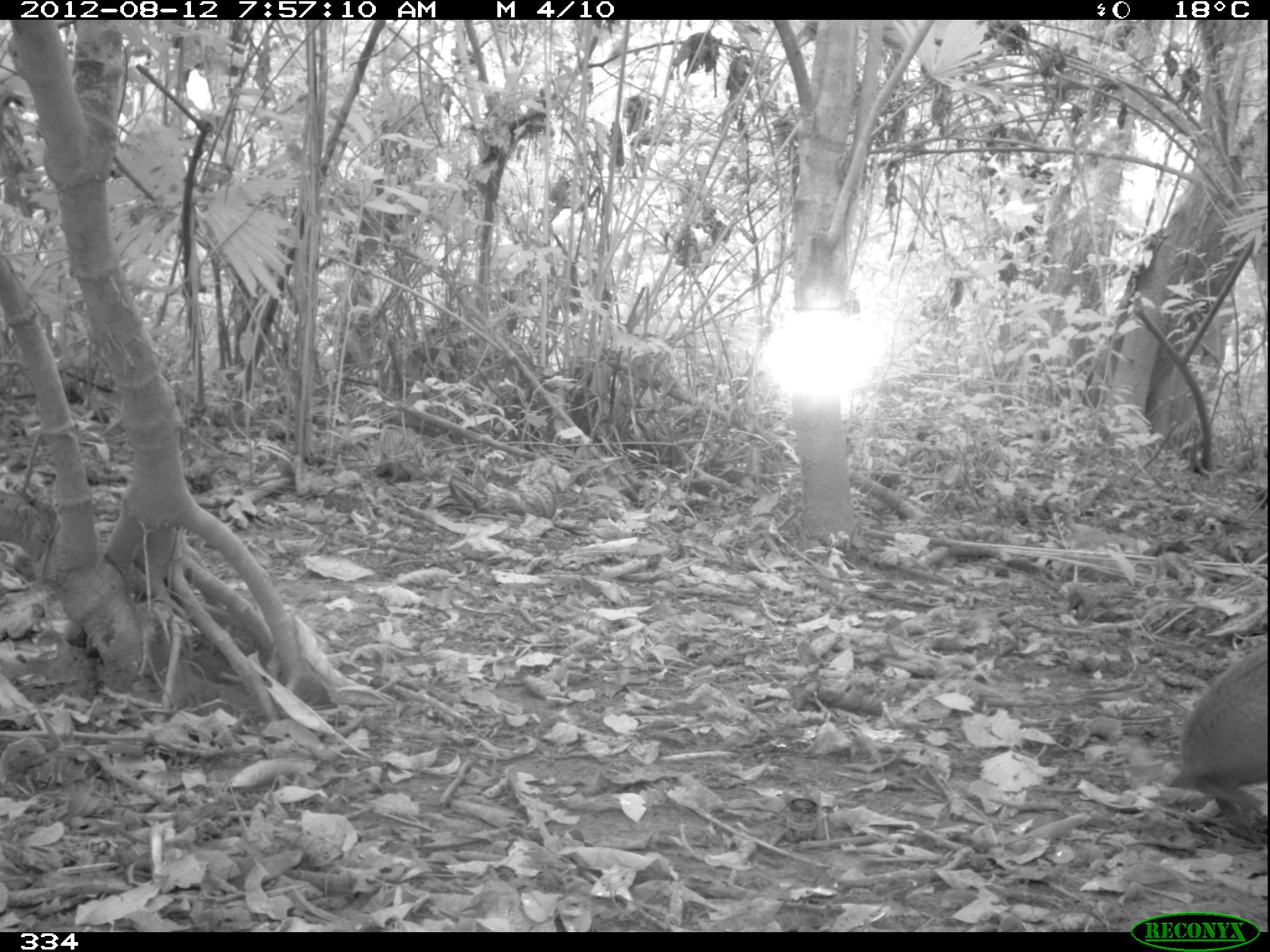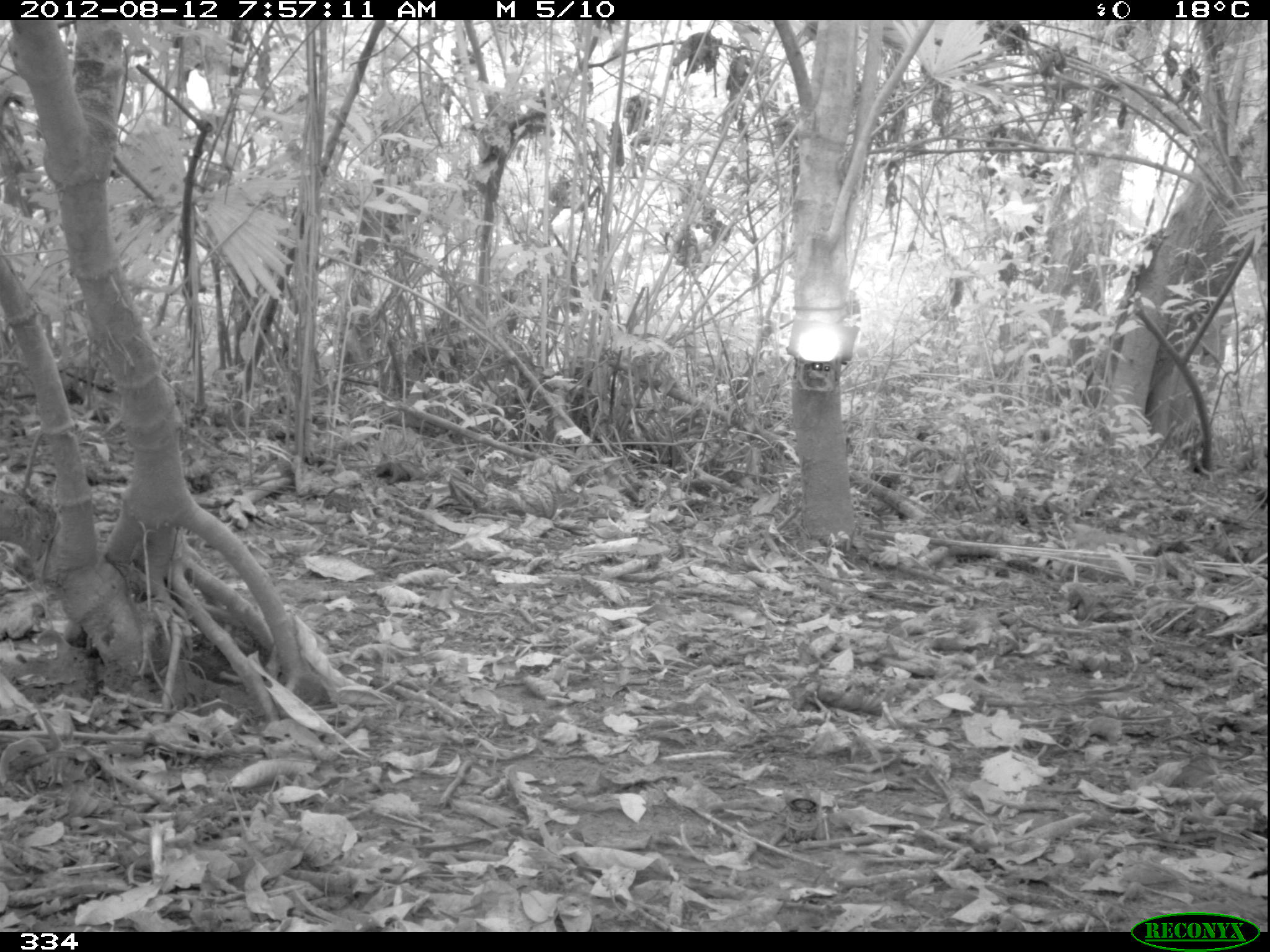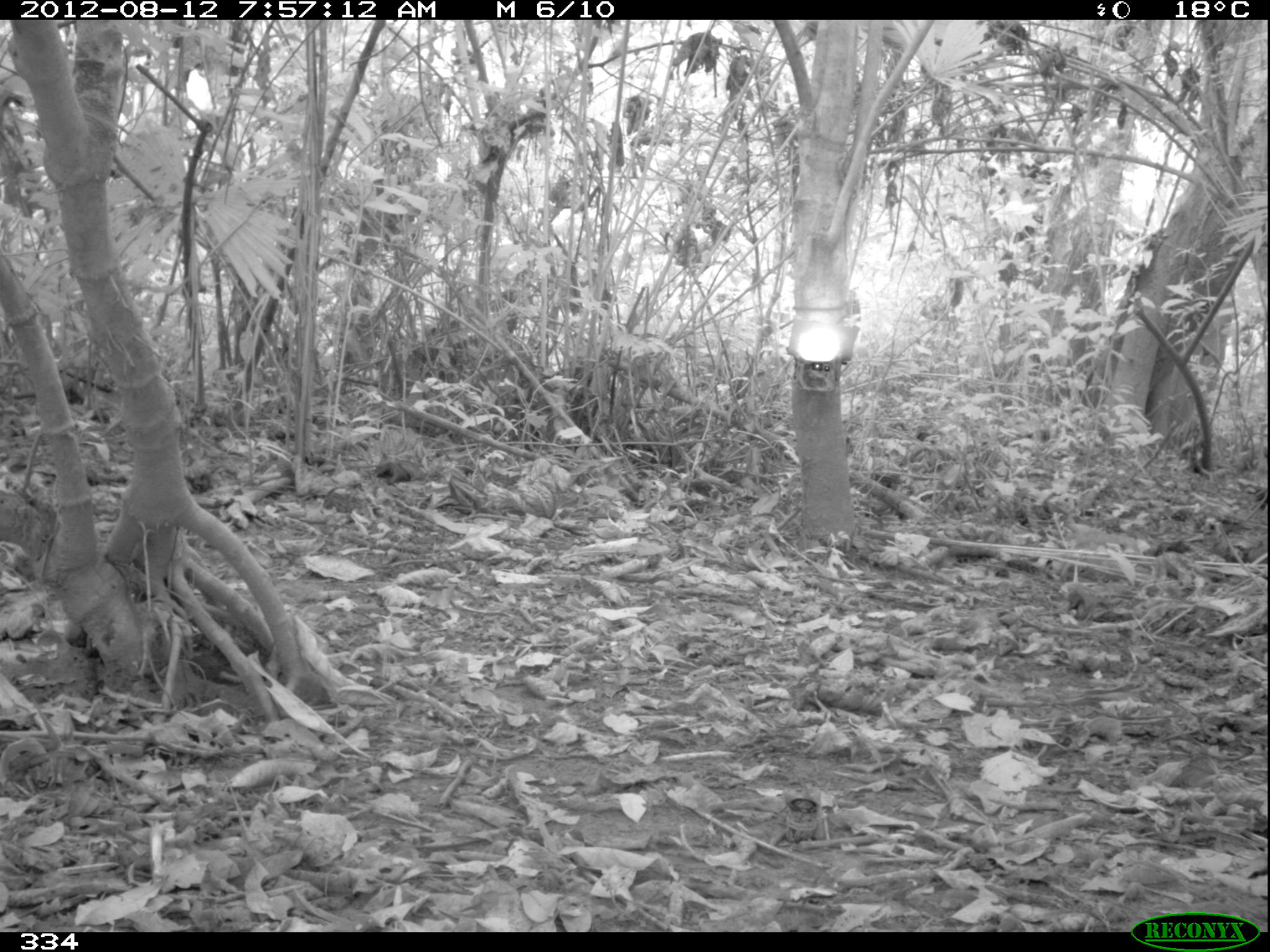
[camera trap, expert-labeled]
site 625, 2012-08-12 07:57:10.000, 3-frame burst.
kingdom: Animalia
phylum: Chordata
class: Mammalia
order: Rodentia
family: Dasyproctidae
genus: Dasyprocta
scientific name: Dasyprocta punctata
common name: central american agouti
Dasyprocta punctata (central american agouti).